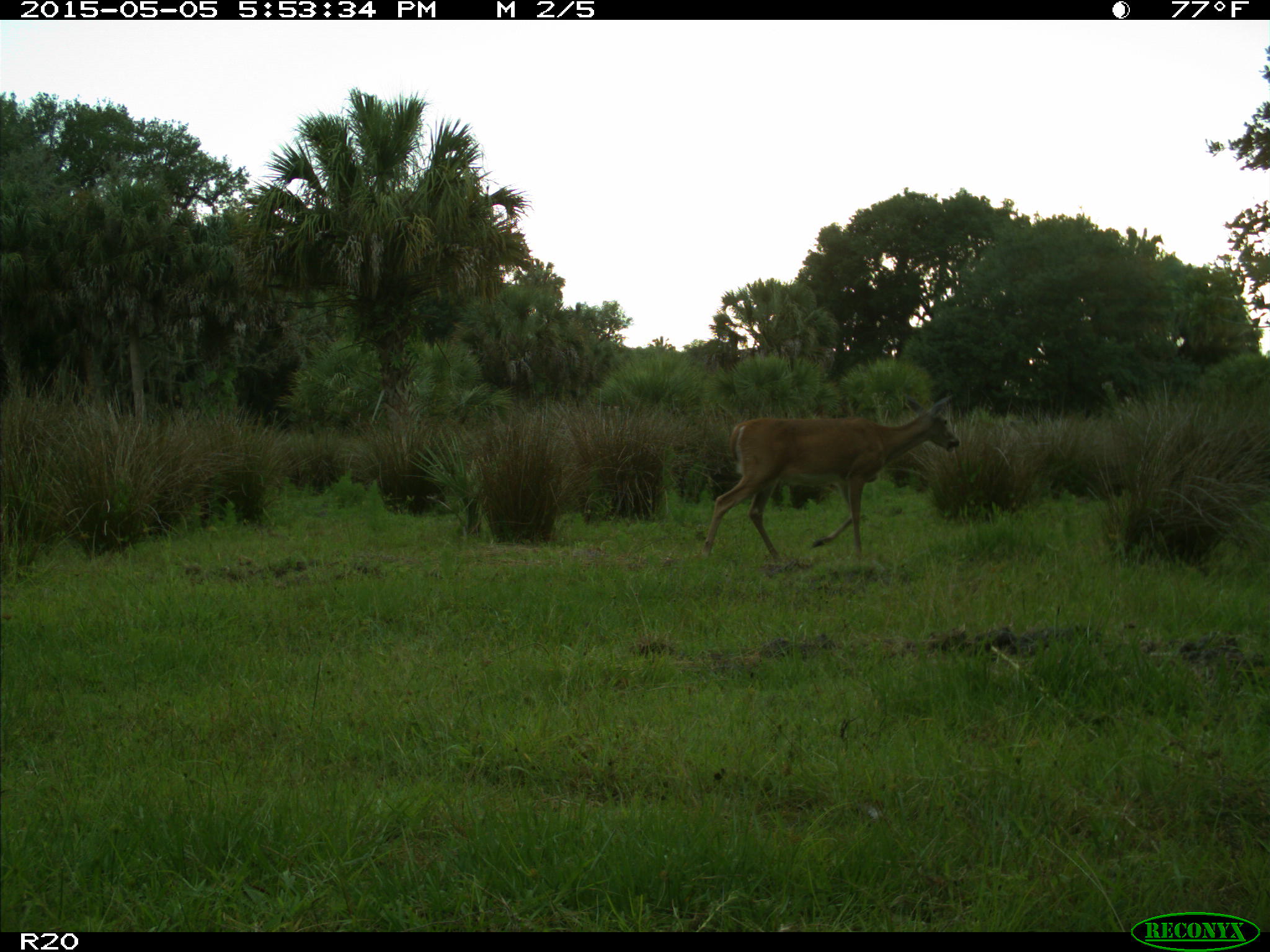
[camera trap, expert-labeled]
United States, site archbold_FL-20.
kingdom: Animalia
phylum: Chordata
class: Mammalia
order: Artiodactyla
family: Cervidae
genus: Odocoileus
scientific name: Odocoileus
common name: deer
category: unidentified deer